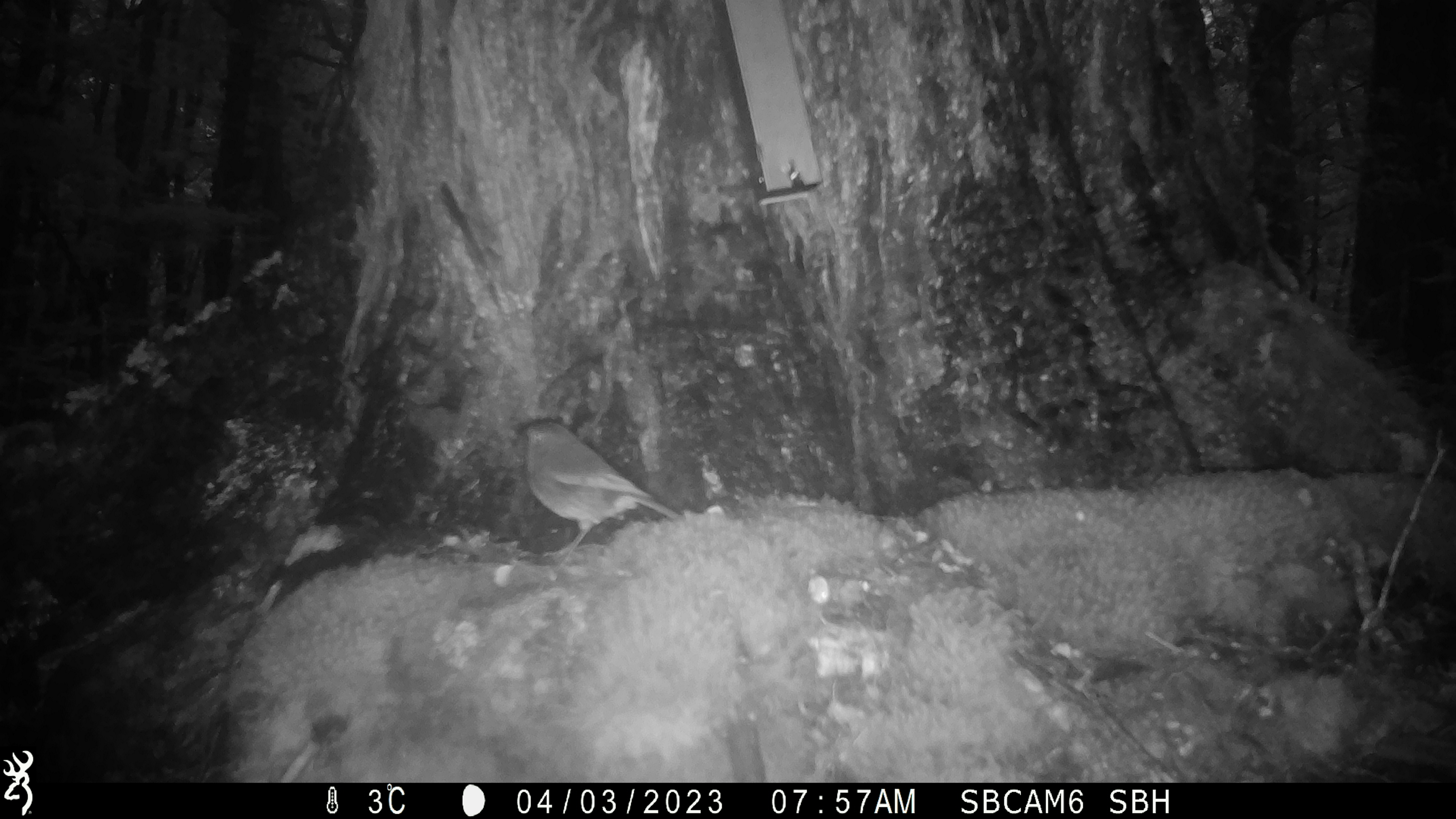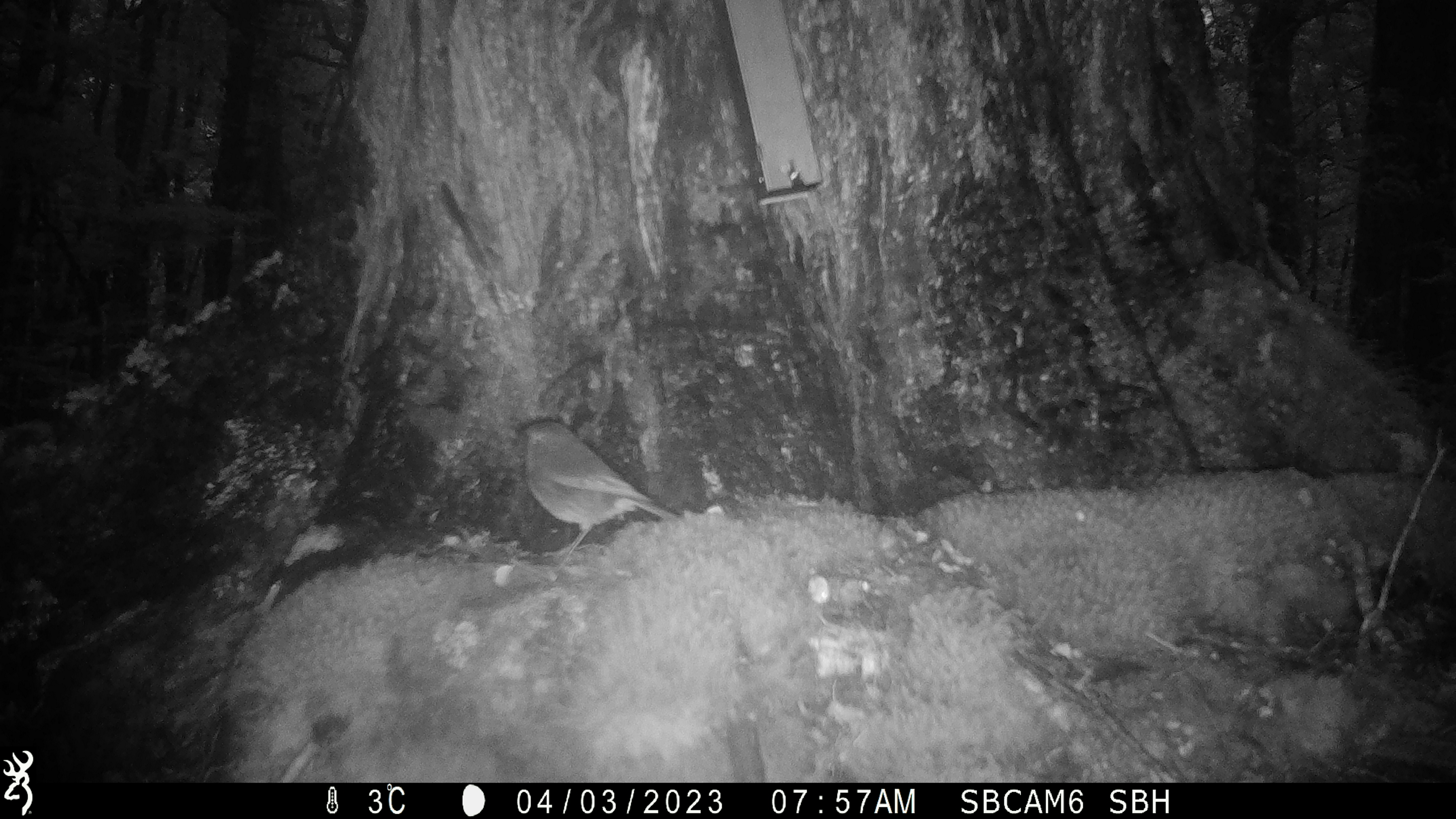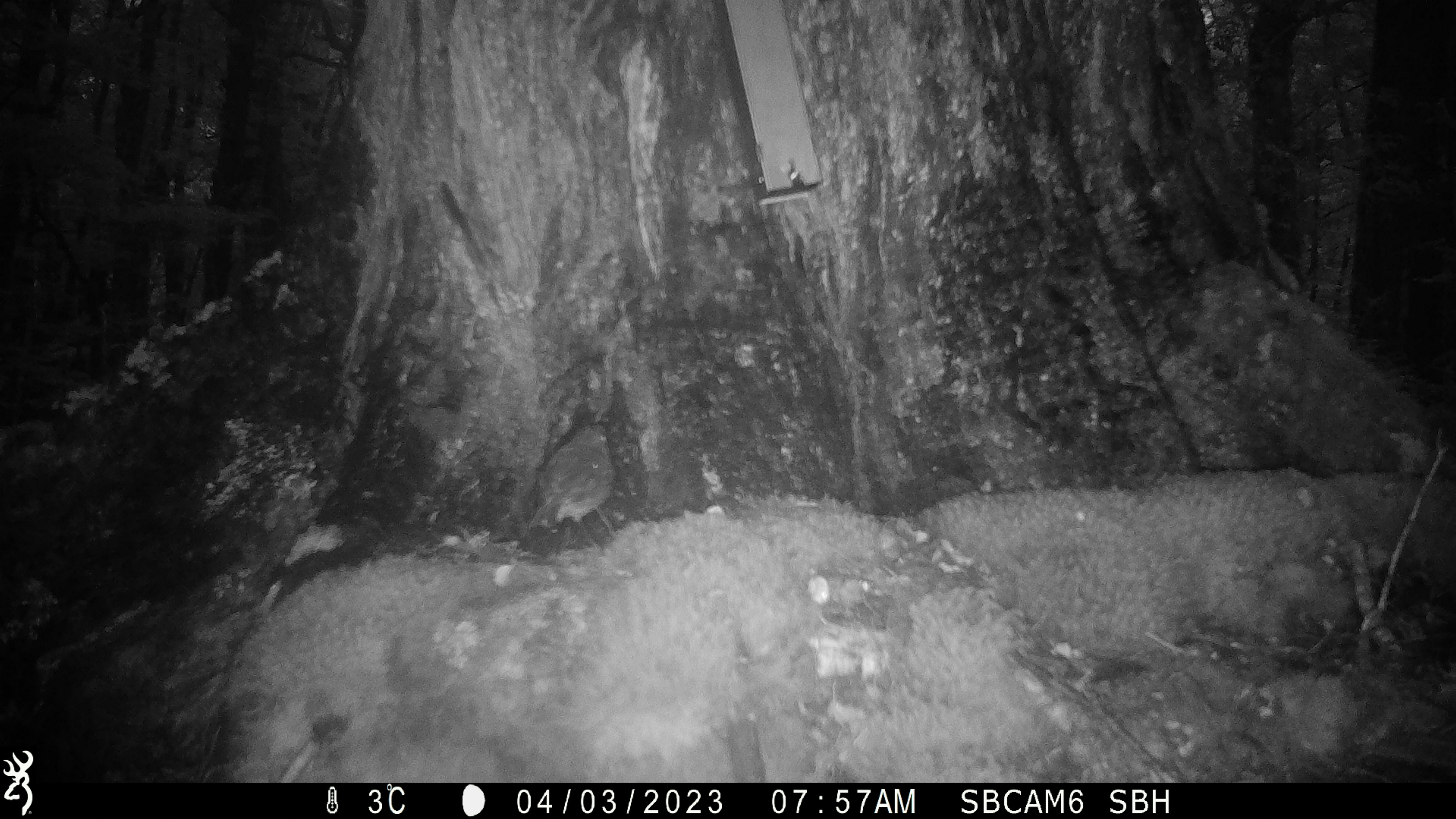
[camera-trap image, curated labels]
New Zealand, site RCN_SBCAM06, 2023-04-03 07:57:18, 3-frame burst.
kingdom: Animalia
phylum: Chordata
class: Aves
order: Passeriformes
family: Petroicidae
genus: Petroica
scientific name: Petroica australis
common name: new zealand robin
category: robin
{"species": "robin (new zealand robin) (Petroica australis)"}